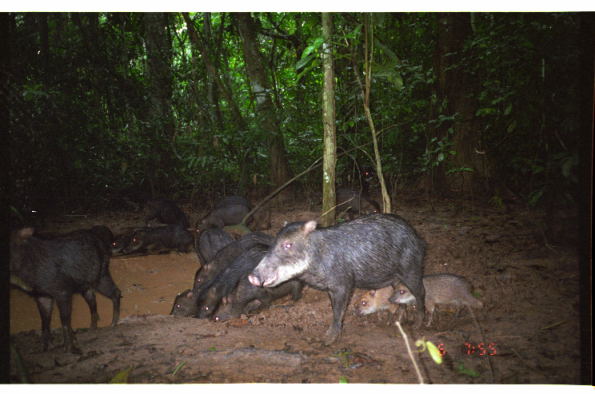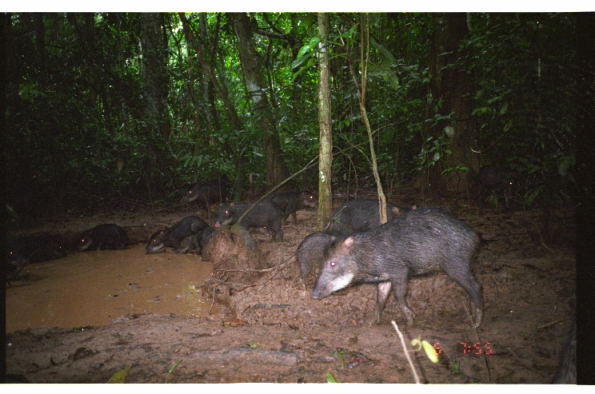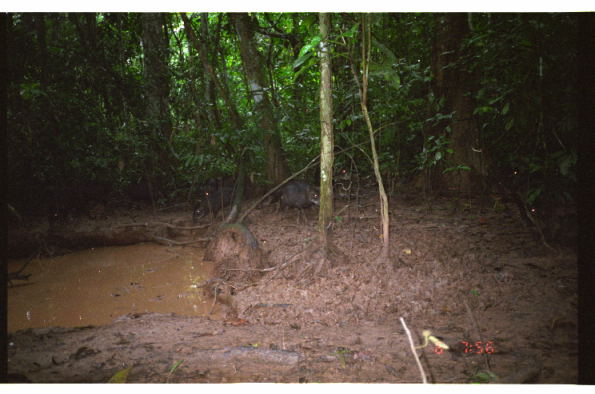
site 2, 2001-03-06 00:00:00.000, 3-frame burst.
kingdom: Animalia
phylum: Chordata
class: Mammalia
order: Artiodactyla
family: Tayassuidae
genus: Tayassu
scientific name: Tayassu pecari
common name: white-lipped peccary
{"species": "Tayassu pecari (white-lipped peccary)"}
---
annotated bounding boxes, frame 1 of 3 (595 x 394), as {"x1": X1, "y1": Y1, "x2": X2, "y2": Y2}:
group: {"x1": 9, "y1": 163, "x2": 488, "y2": 355}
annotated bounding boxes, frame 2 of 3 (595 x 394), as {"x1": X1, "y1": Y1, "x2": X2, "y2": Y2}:
group: {"x1": 4, "y1": 164, "x2": 577, "y2": 383}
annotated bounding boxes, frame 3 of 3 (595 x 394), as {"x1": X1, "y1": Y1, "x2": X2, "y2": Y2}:
tayassu pecari: {"x1": 529, "y1": 197, "x2": 579, "y2": 241}; {"x1": 273, "y1": 182, "x2": 321, "y2": 224}; {"x1": 65, "y1": 181, "x2": 113, "y2": 219}; {"x1": 495, "y1": 160, "x2": 531, "y2": 203}; {"x1": 192, "y1": 190, "x2": 235, "y2": 223}; {"x1": 199, "y1": 173, "x2": 251, "y2": 200}; {"x1": 125, "y1": 177, "x2": 168, "y2": 205}; {"x1": 314, "y1": 164, "x2": 350, "y2": 189}